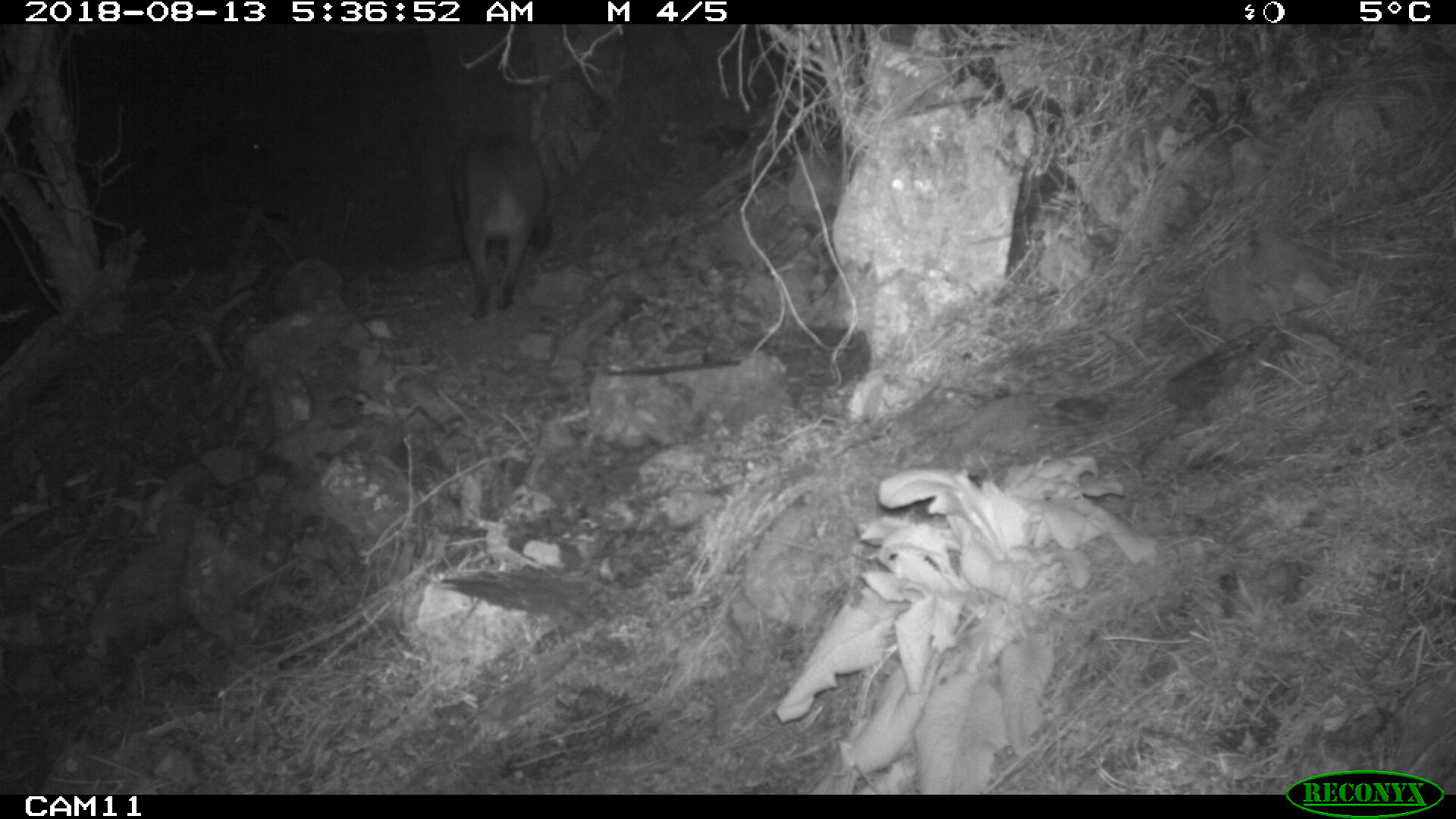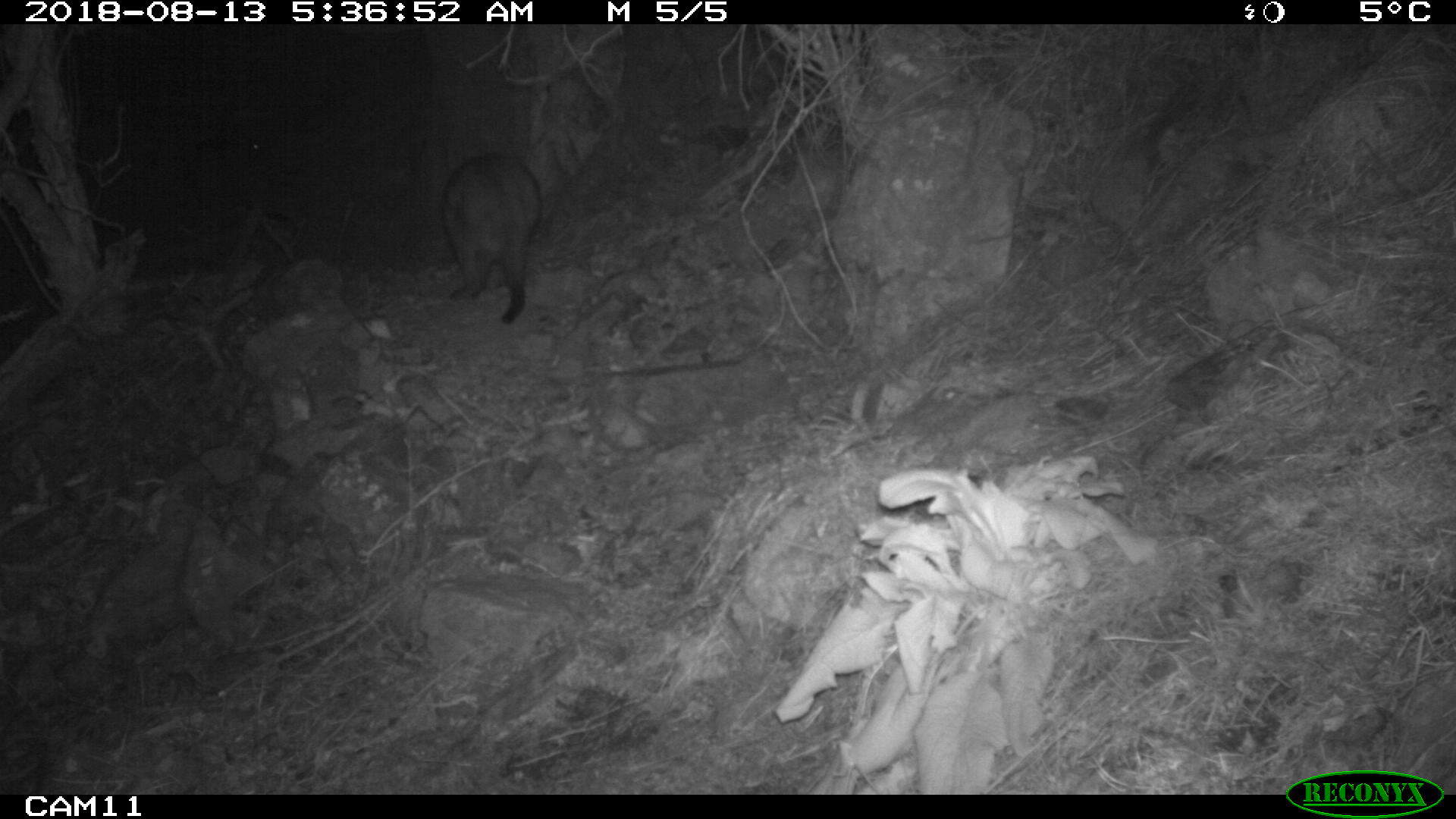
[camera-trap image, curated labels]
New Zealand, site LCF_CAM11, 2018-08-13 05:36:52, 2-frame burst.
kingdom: Animalia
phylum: Chordata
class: Mammalia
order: Diprotodontia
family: Macropodidae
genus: Notamacropus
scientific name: Notamacropus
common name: wallaby